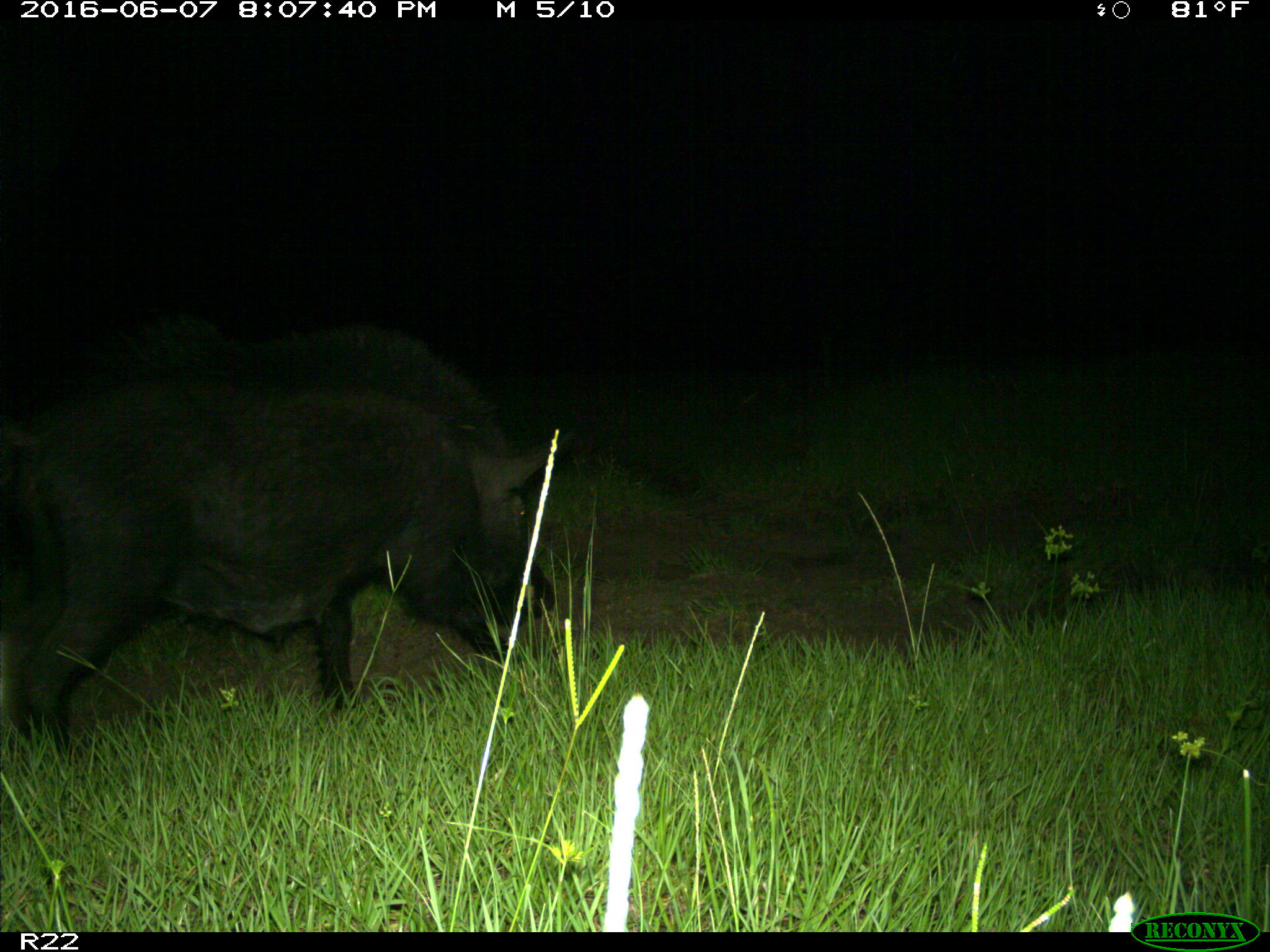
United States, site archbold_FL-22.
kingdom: Animalia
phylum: Chordata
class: Mammalia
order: Artiodactyla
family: Suidae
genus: Sus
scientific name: Sus scrofa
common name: wild boar